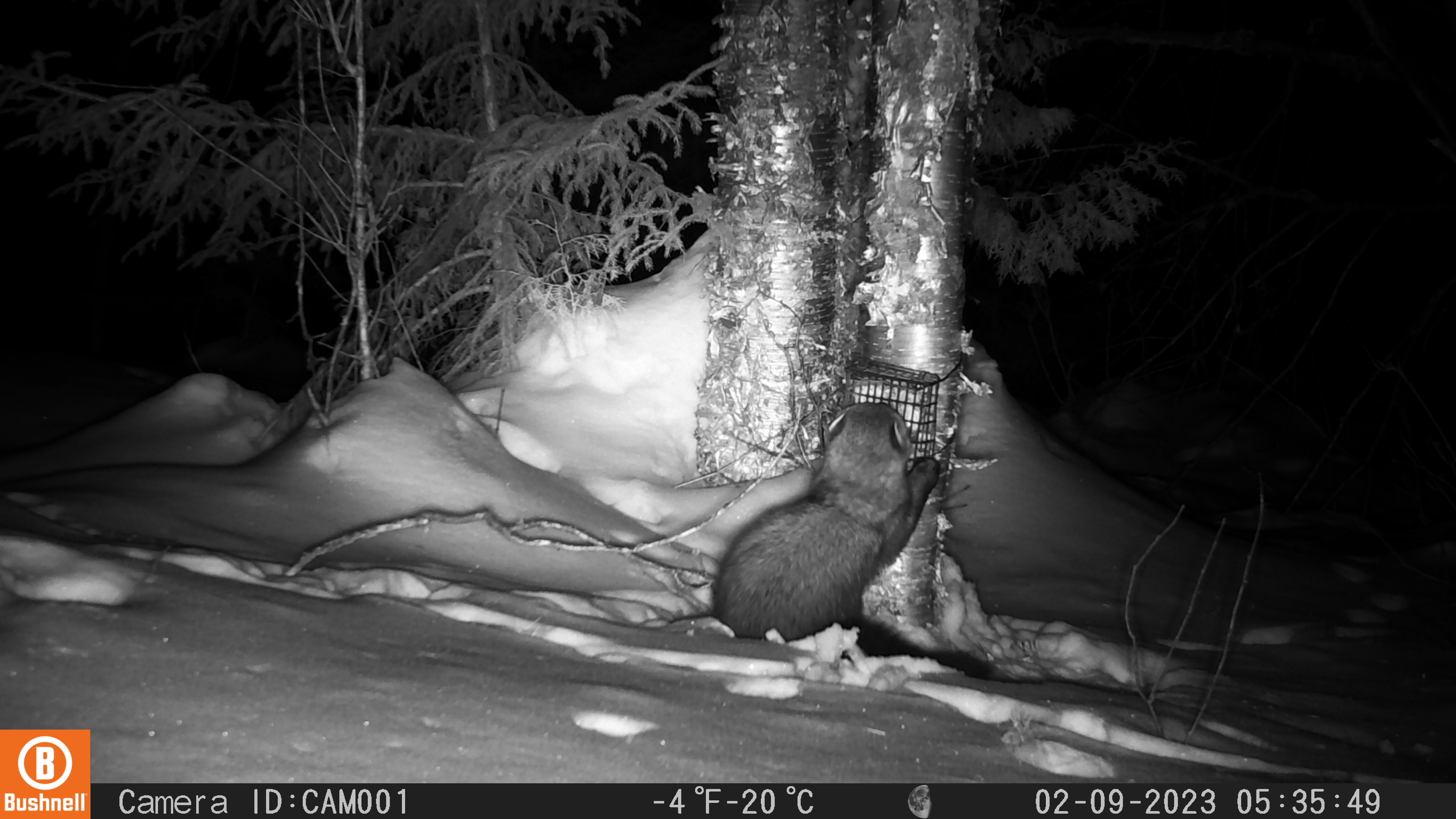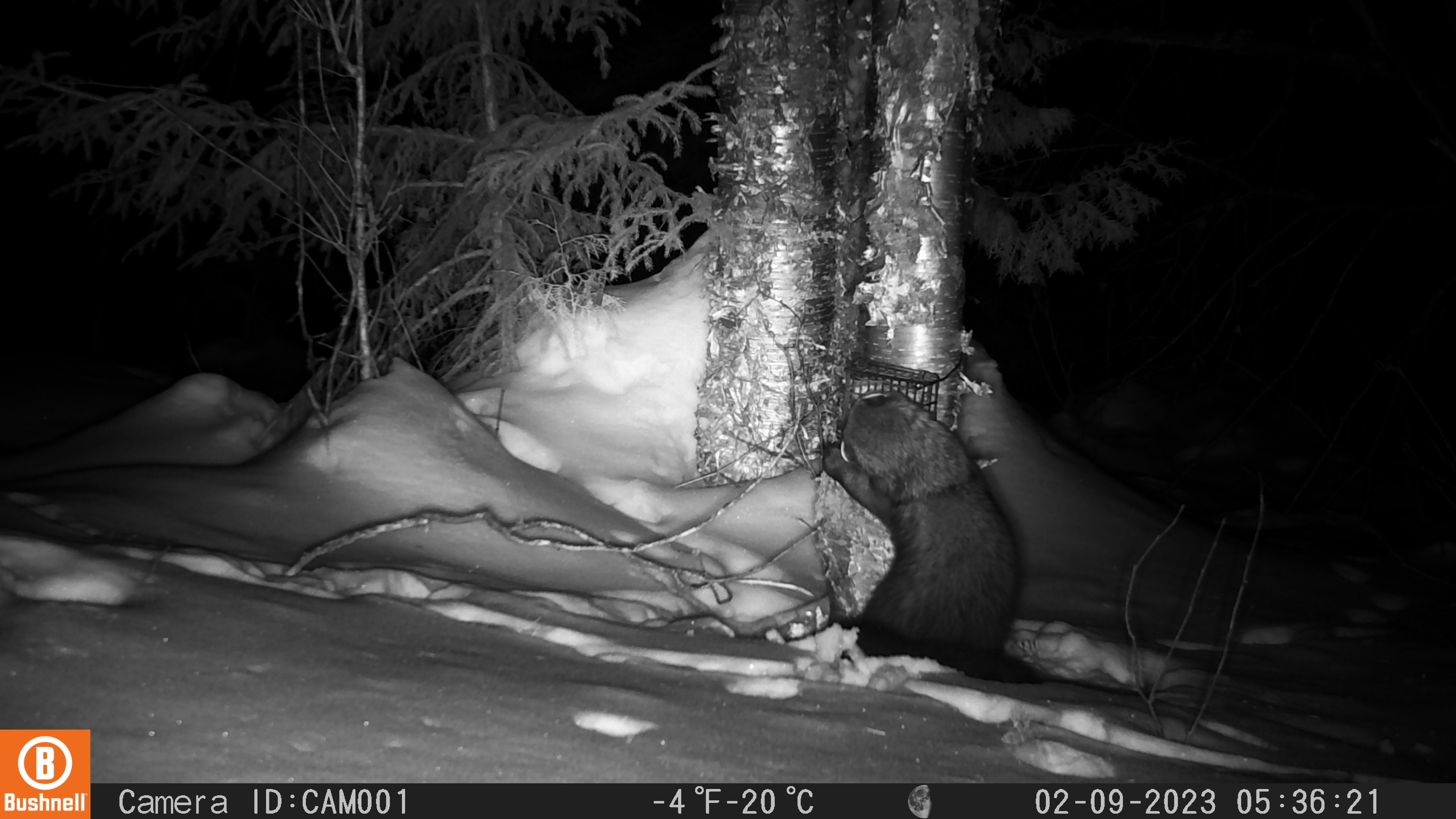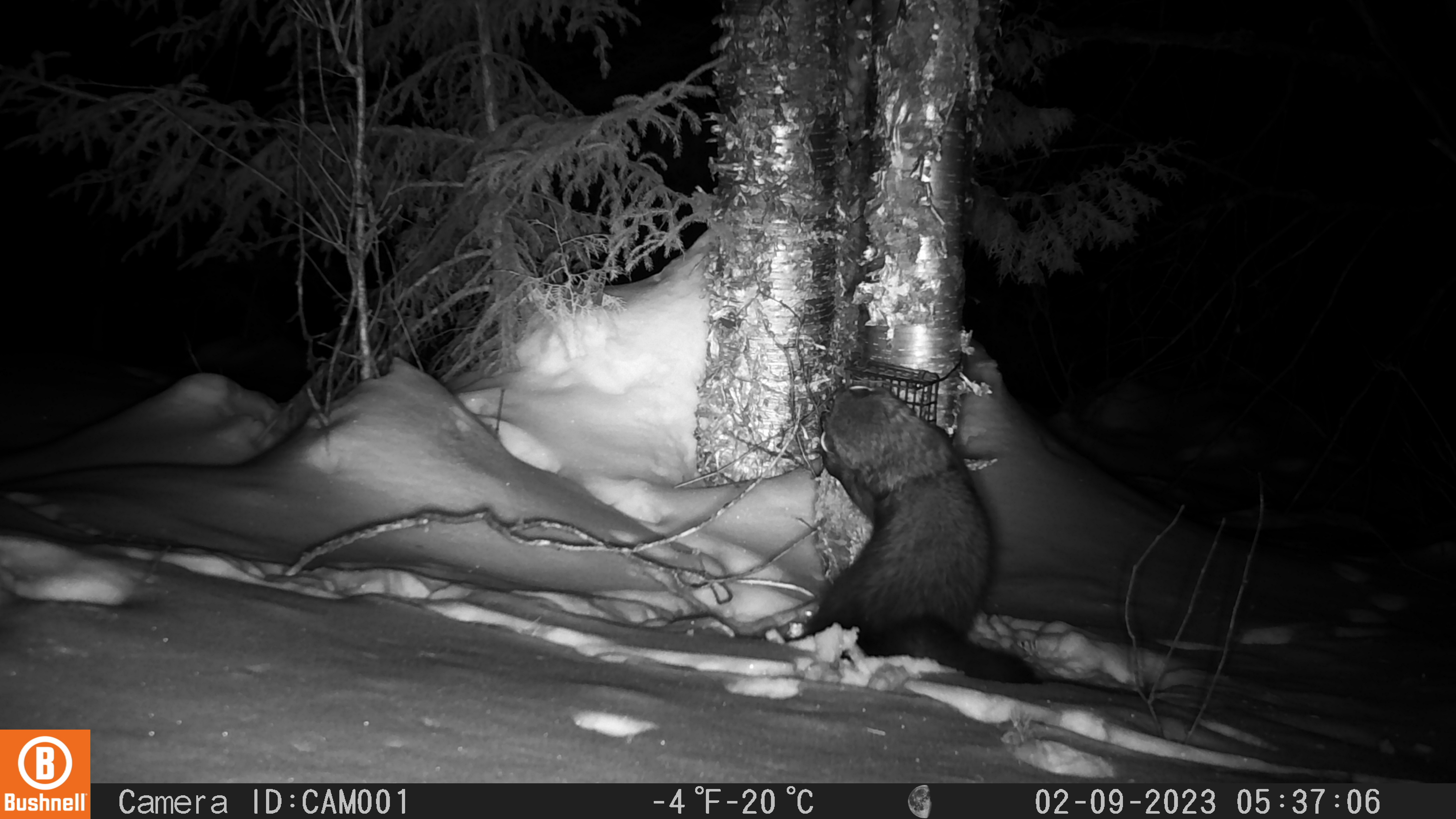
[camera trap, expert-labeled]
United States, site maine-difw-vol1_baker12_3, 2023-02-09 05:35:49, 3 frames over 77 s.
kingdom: Animalia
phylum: Chordata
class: Mammalia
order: Carnivora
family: Mustelidae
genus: Pekania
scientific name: Pekania pennanti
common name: fisher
Fisher (Pekania pennanti).